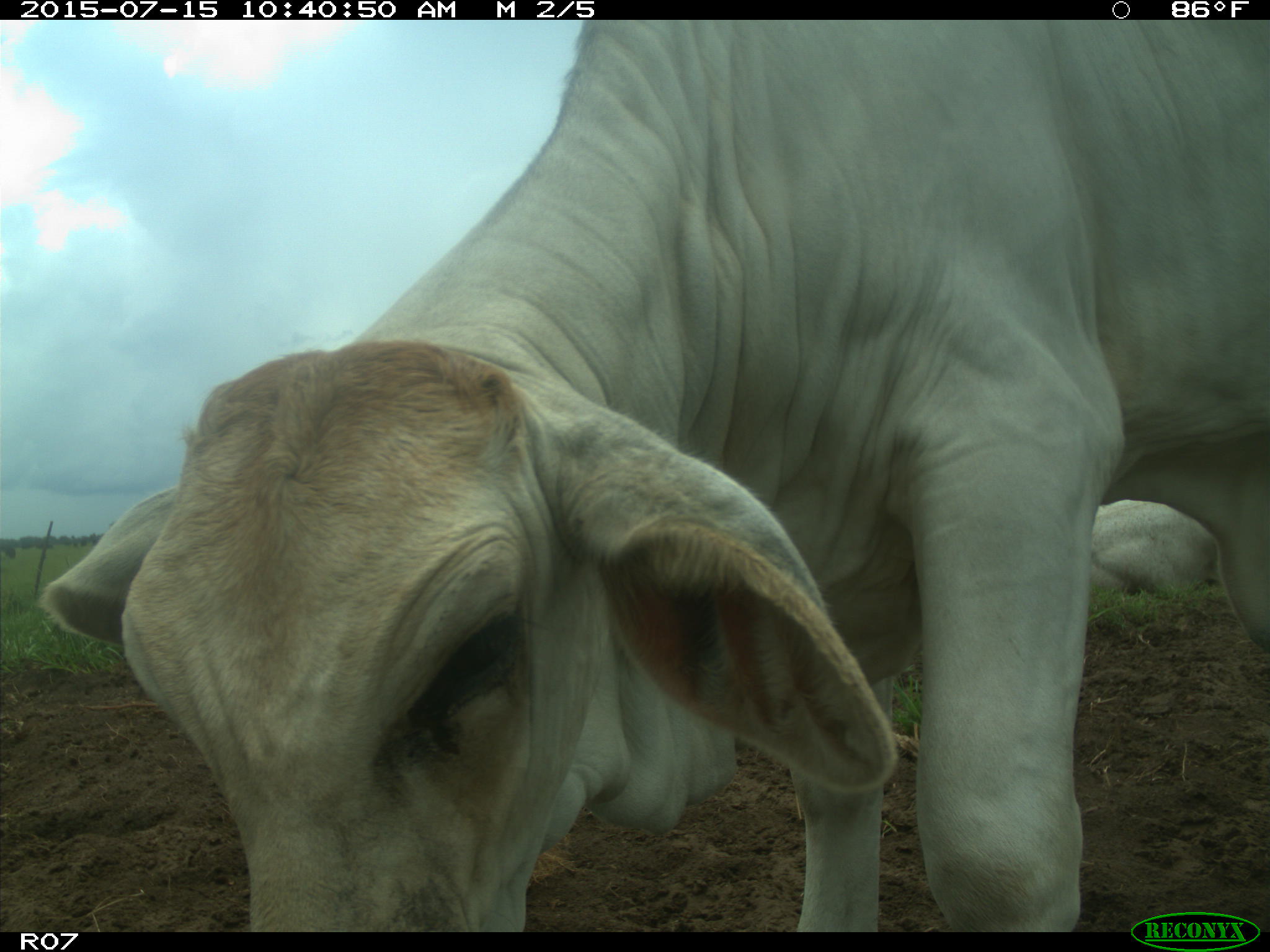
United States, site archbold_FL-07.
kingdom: Animalia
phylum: Chordata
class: Mammalia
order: Artiodactyla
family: Bovidae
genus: Bos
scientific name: Bos taurus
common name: domestic cow